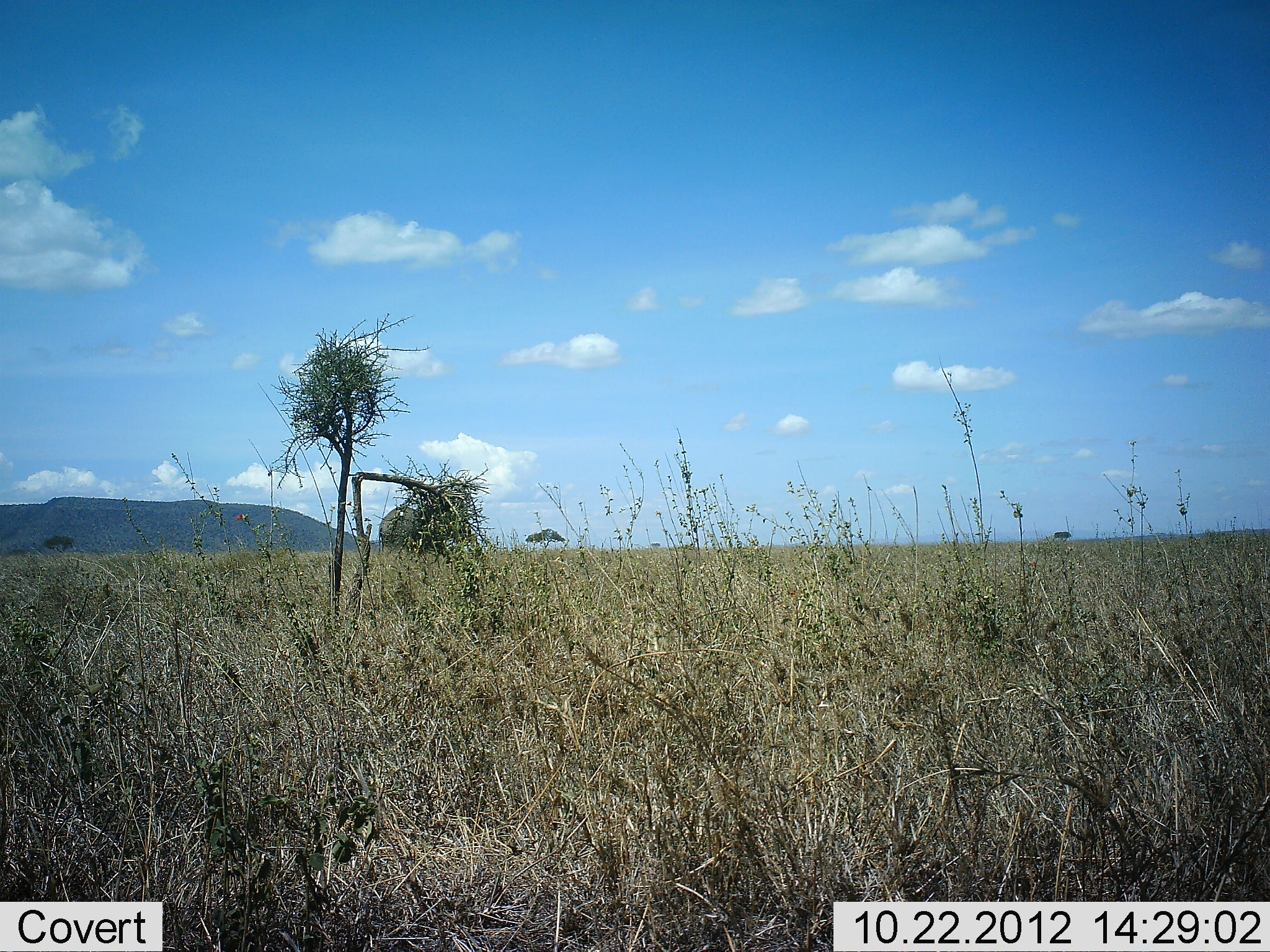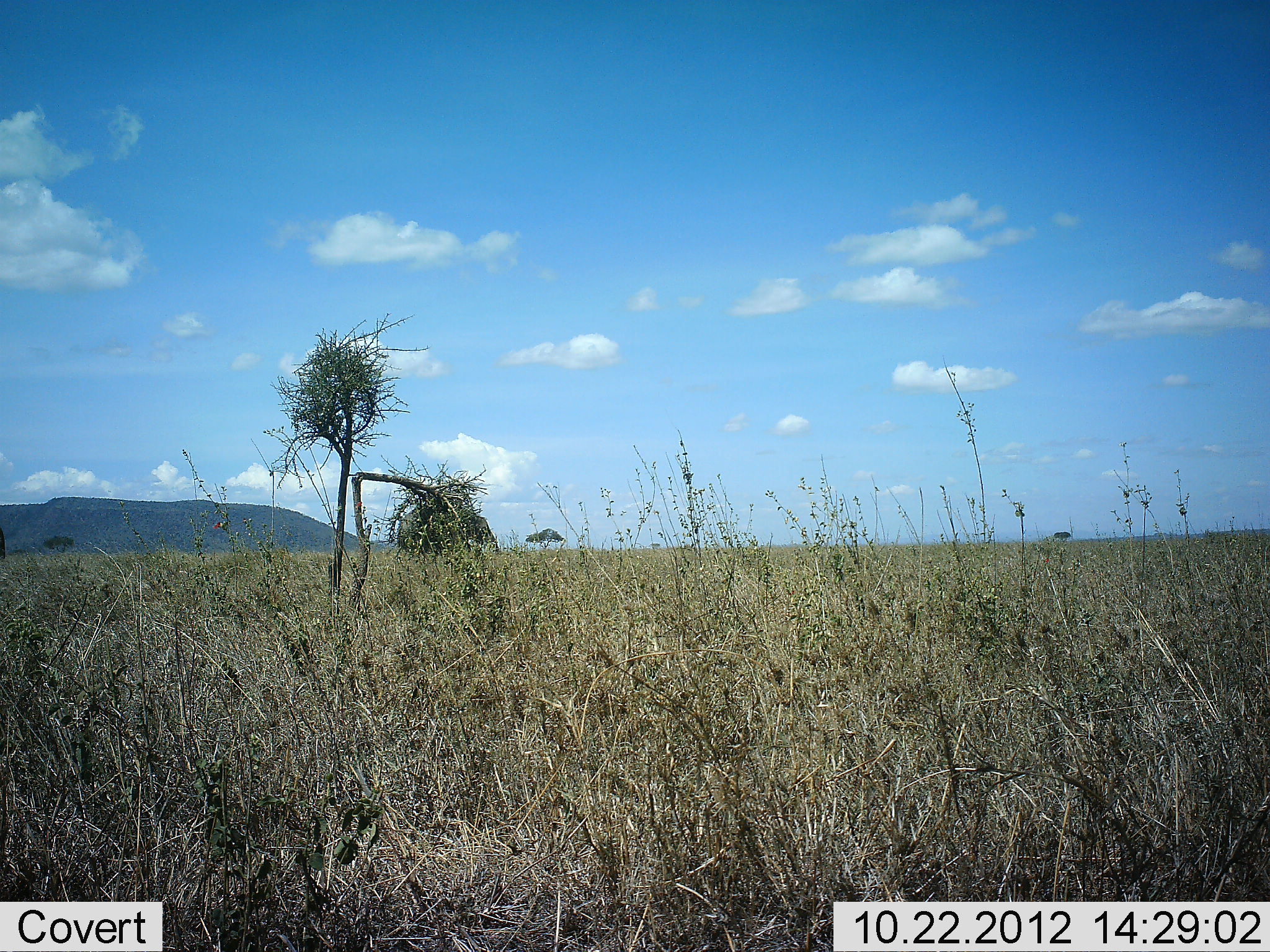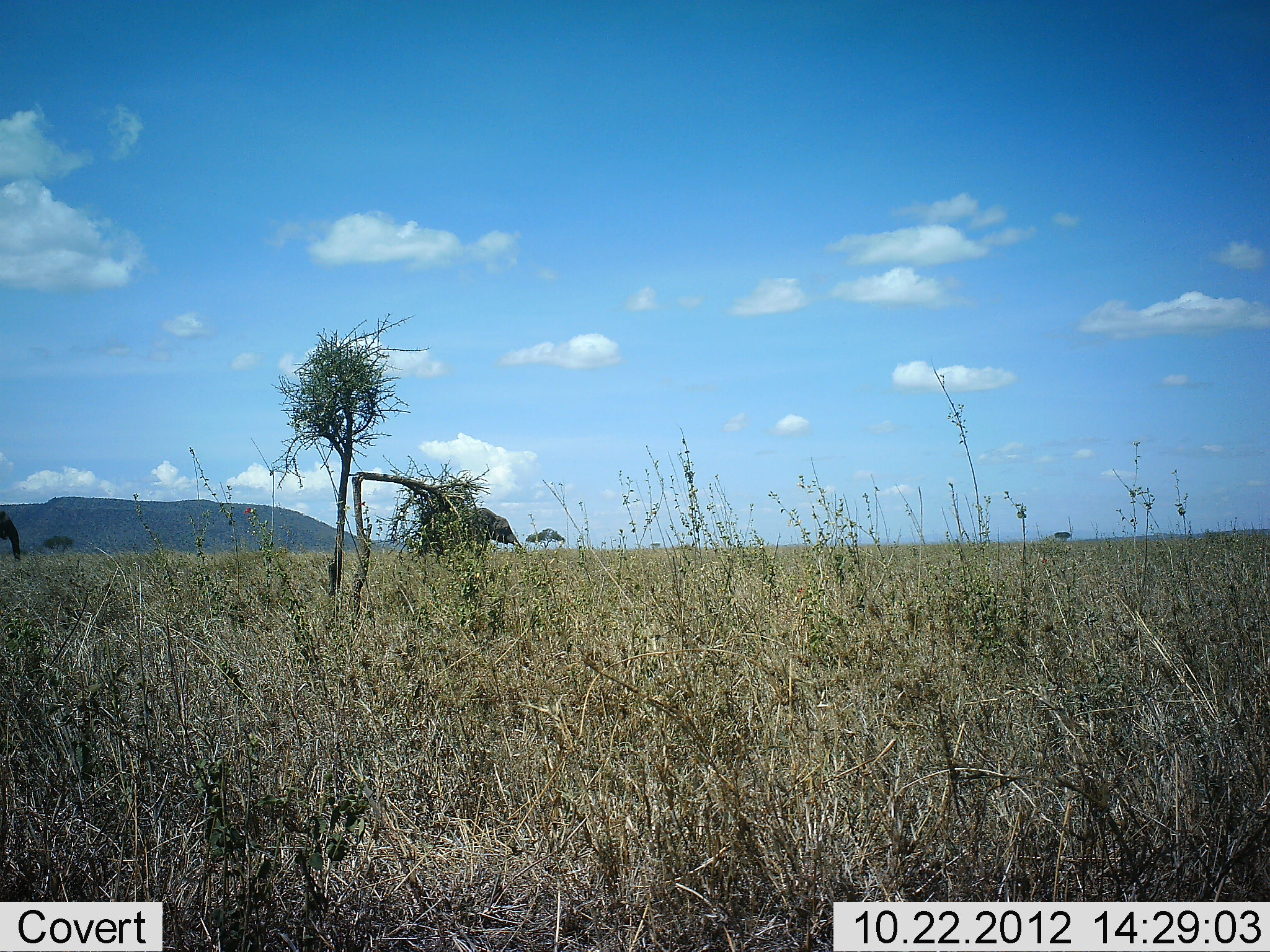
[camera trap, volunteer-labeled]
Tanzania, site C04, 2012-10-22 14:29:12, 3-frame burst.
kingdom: Animalia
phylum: Chordata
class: Mammalia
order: Proboscidea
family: Elephantidae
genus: Loxodonta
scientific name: Loxodonta africana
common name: african bush elephant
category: elephant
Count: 2.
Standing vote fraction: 0%.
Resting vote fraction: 0%.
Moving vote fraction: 100%.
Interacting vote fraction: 0%.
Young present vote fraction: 0%.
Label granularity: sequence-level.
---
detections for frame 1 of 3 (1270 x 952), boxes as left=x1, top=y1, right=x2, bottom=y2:
animal: left=376, top=501, right=463, bottom=554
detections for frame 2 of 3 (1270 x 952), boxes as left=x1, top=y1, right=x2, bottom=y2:
animal: left=396, top=503, right=502, bottom=556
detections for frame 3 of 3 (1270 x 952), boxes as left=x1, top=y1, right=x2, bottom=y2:
animal: left=424, top=505, right=526, bottom=557